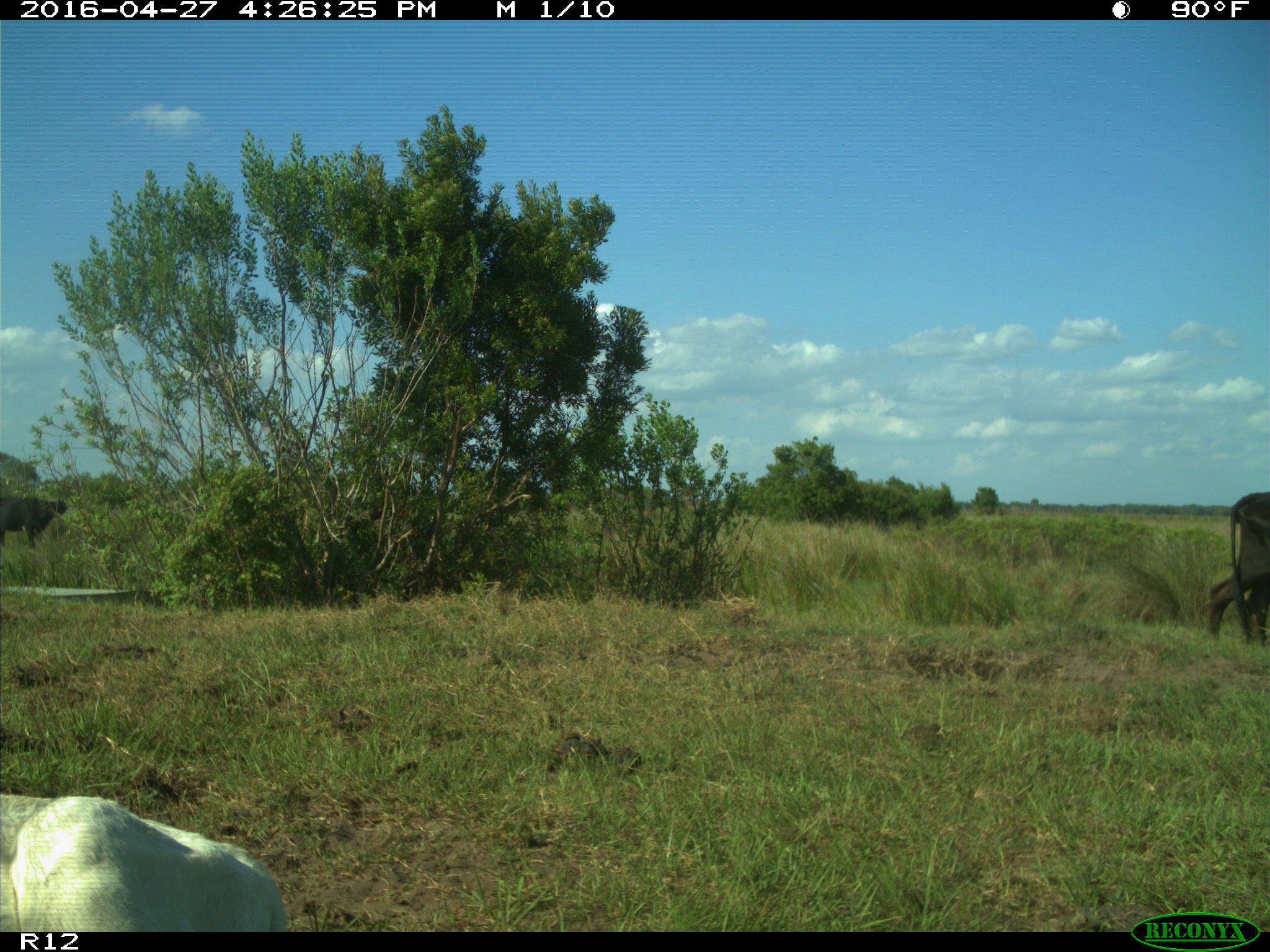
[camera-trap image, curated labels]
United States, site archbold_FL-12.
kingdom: Animalia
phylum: Chordata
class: Mammalia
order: Artiodactyla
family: Bovidae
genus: Bos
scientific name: Bos taurus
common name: domestic cow